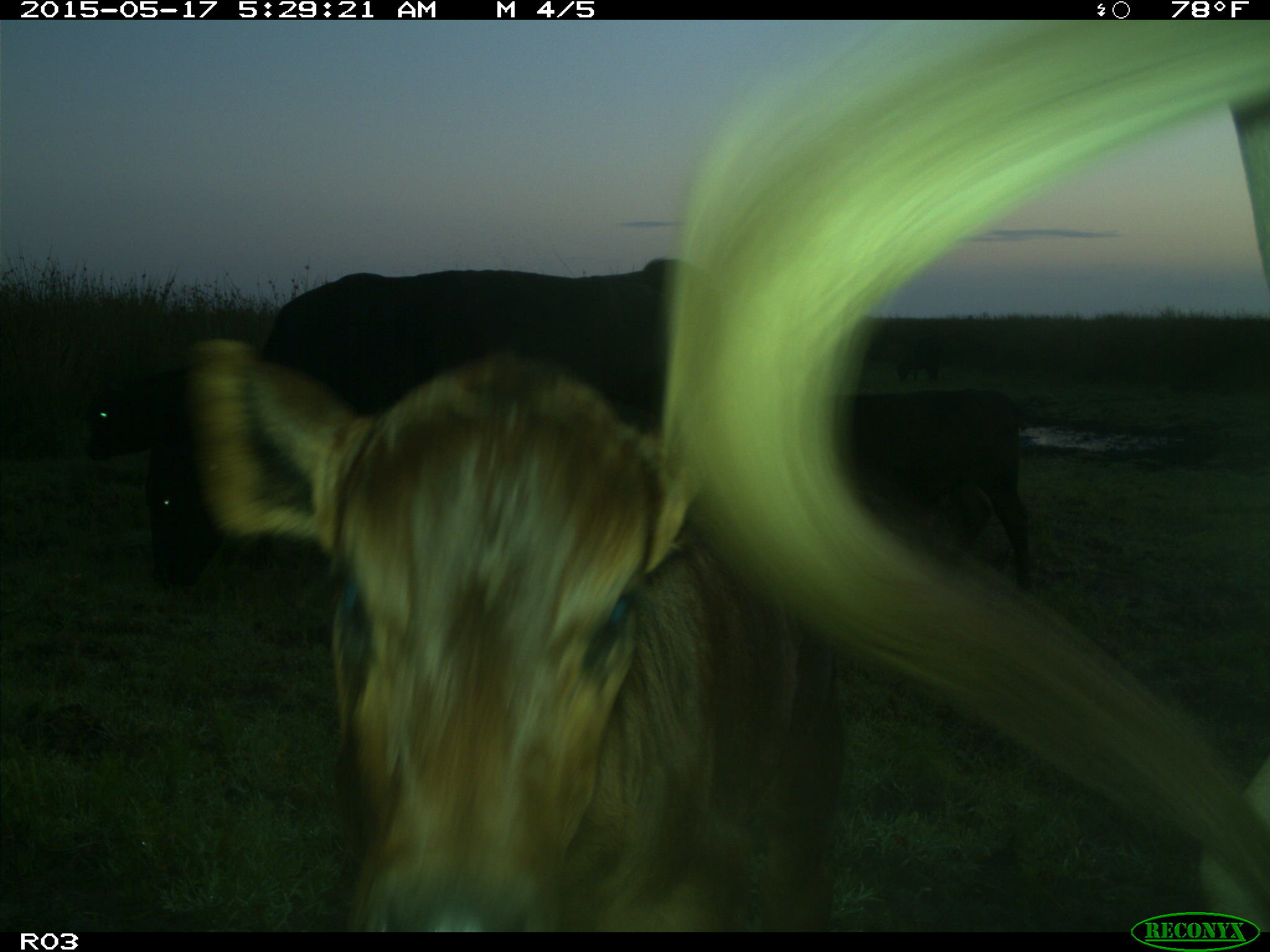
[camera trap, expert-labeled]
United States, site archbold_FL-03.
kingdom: Animalia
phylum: Chordata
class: Mammalia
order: Artiodactyla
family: Bovidae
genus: Bos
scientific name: Bos taurus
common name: domestic cow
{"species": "Bos taurus (domestic cow)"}